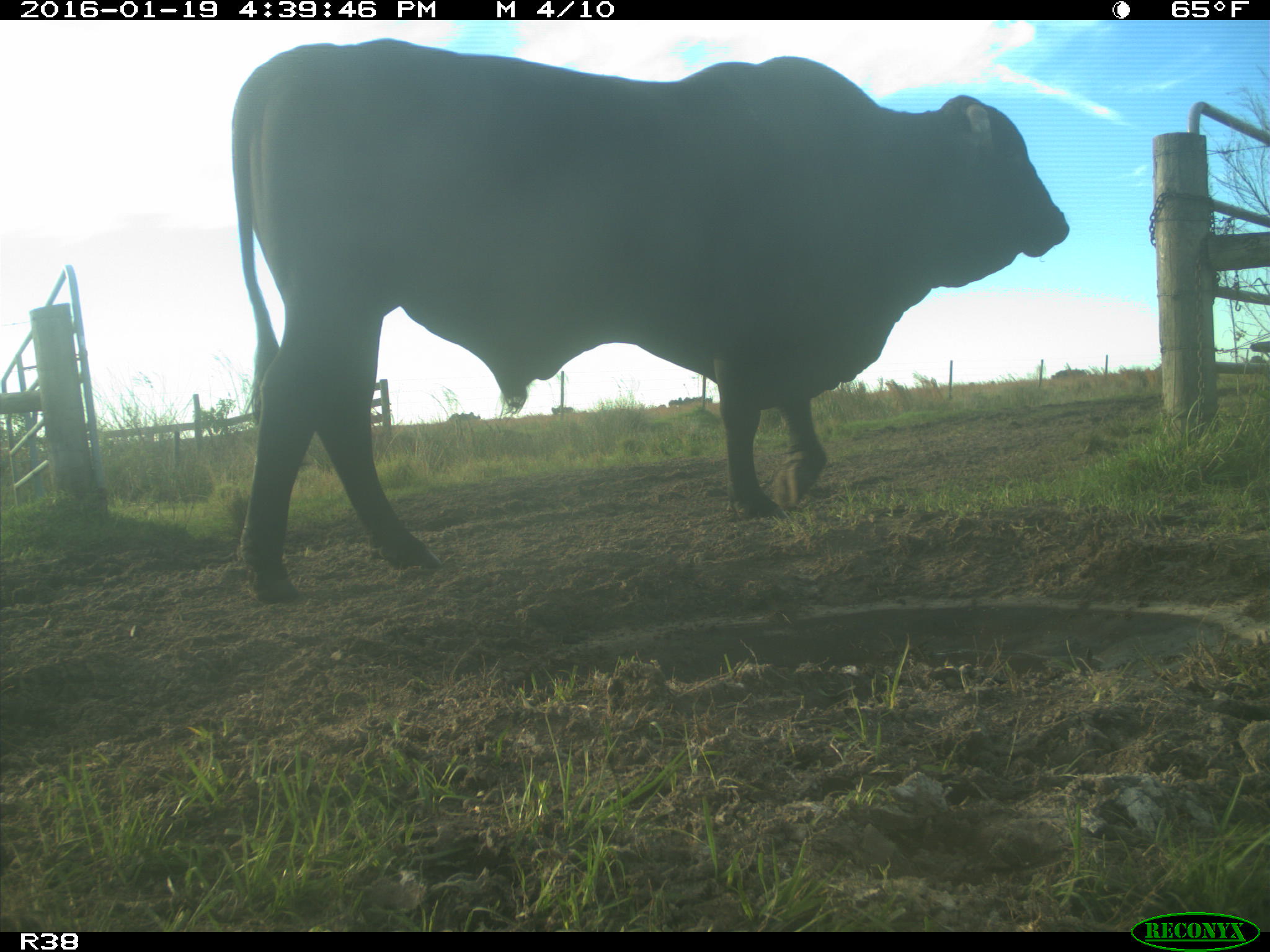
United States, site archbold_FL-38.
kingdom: Animalia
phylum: Chordata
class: Mammalia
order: Artiodactyla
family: Bovidae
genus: Bos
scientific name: Bos taurus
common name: domestic cow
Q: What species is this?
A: Bos taurus (domestic cow).